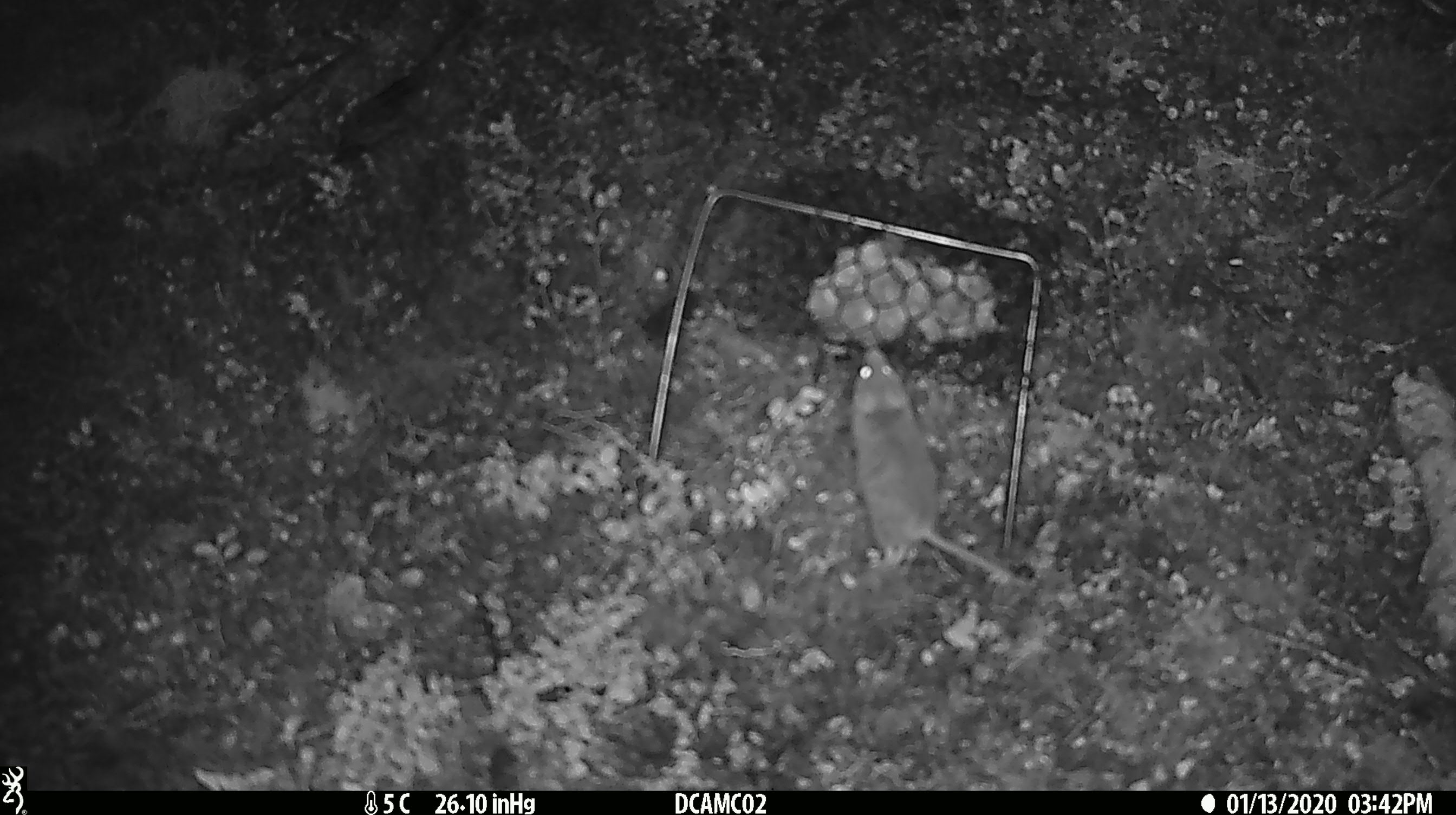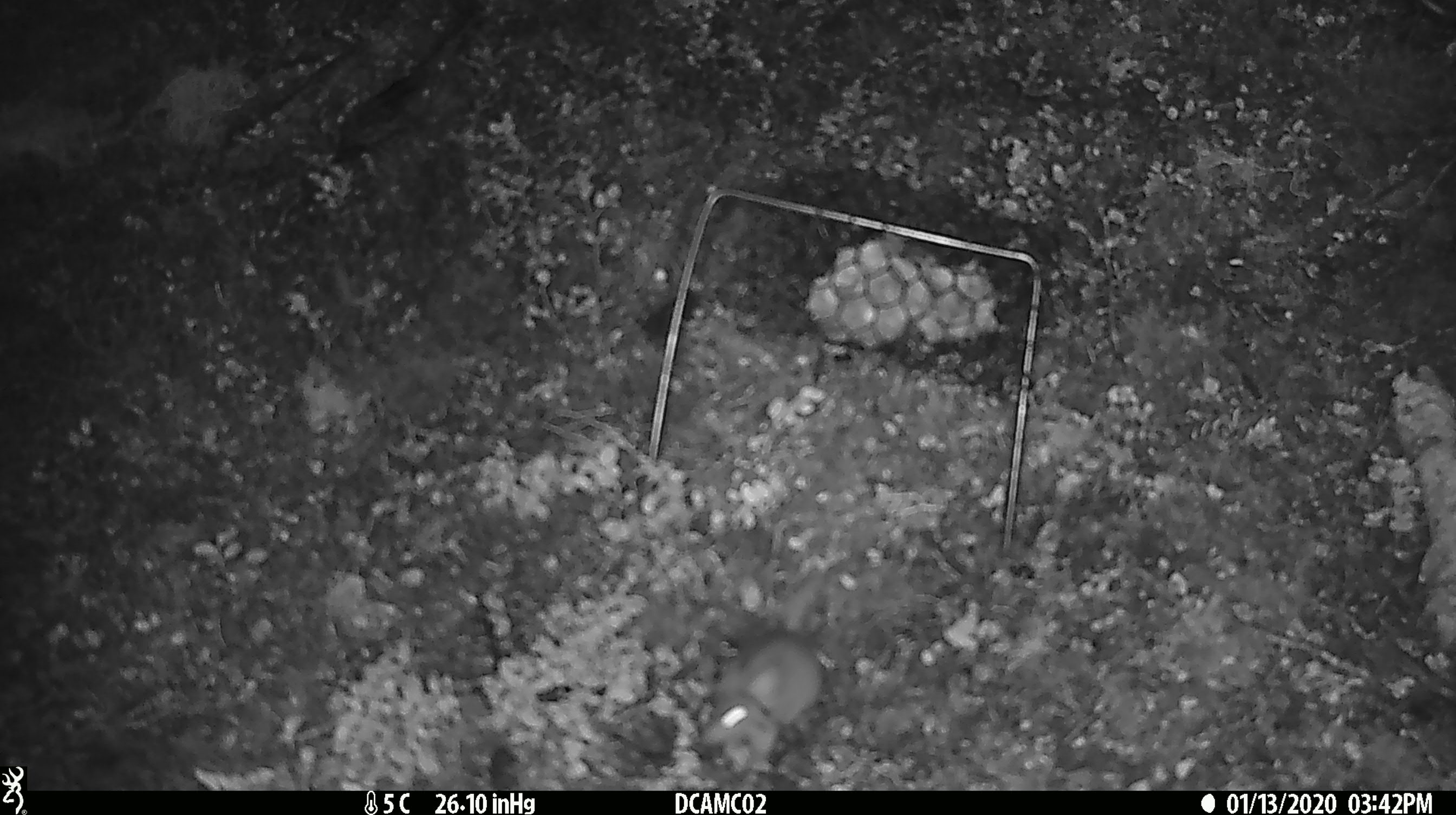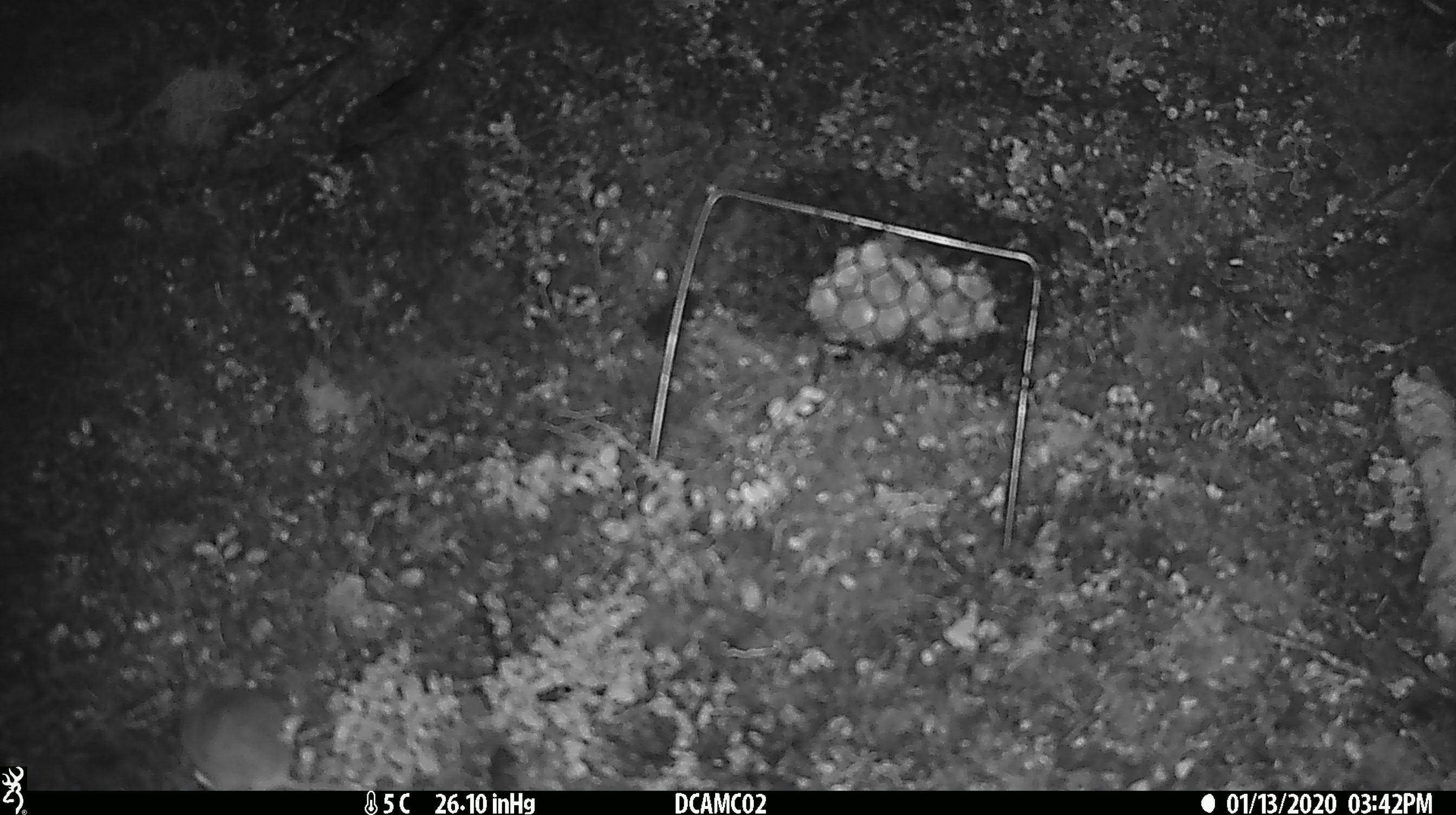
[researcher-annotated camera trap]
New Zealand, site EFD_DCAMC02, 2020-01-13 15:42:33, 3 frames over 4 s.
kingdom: Animalia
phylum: Chordata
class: Mammalia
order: Rodentia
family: Muridae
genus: Mus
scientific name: Mus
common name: mouse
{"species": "mouse (Mus)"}